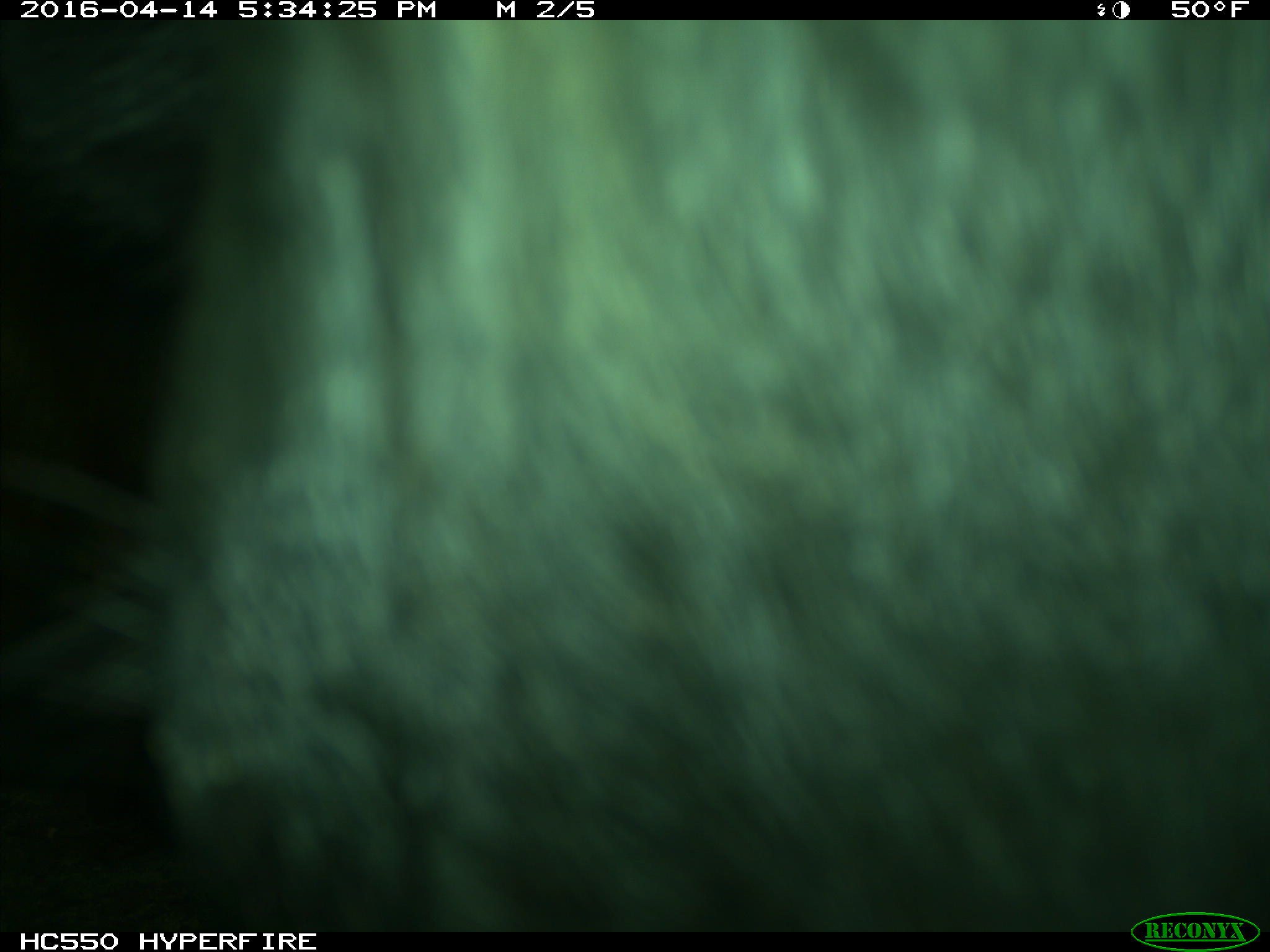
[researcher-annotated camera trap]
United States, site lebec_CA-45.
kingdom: Animalia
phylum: Chordata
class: Mammalia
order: Artiodactyla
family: Bovidae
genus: Bos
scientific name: Bos taurus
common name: domestic cow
Bos taurus (domestic cow).